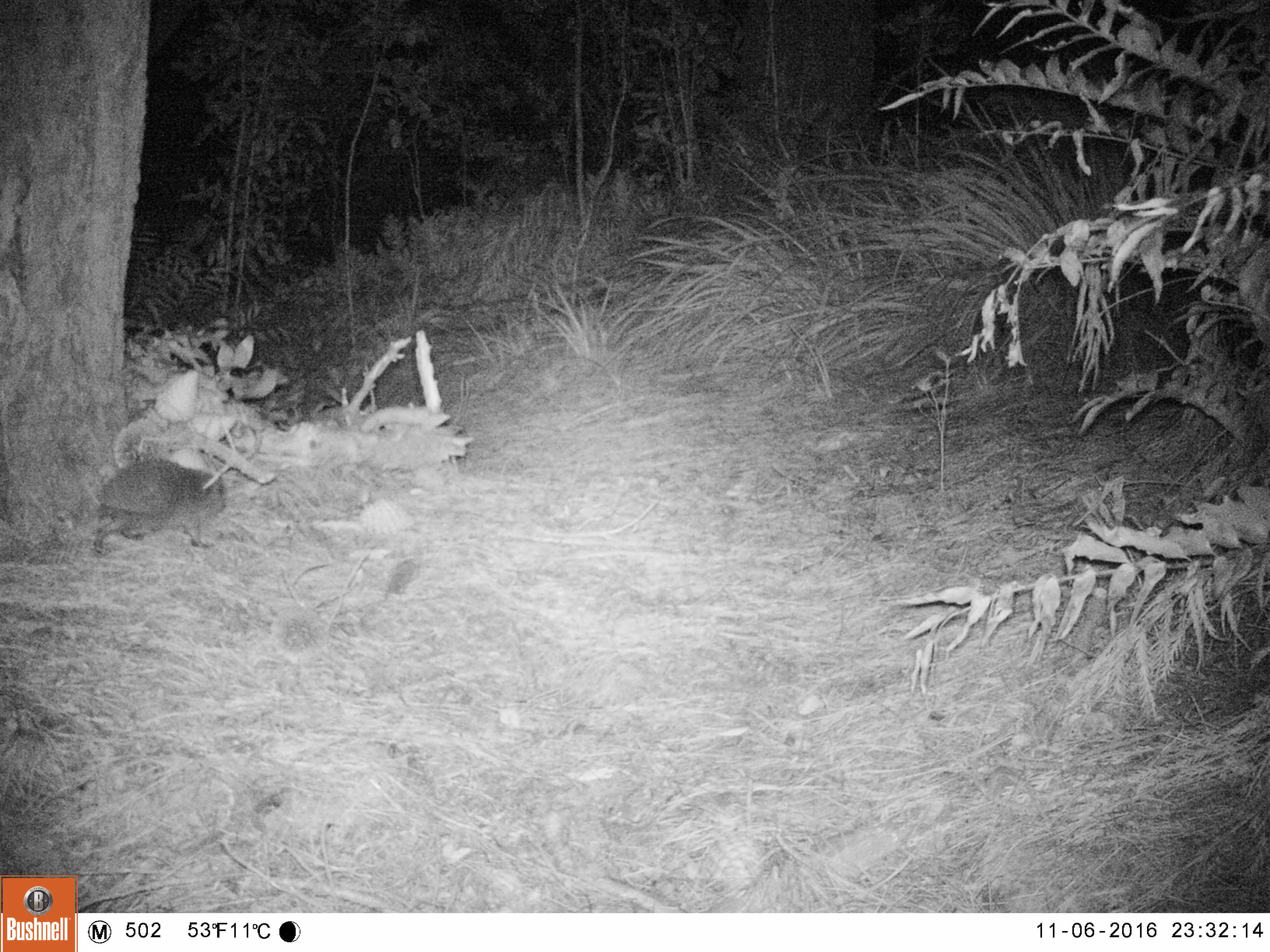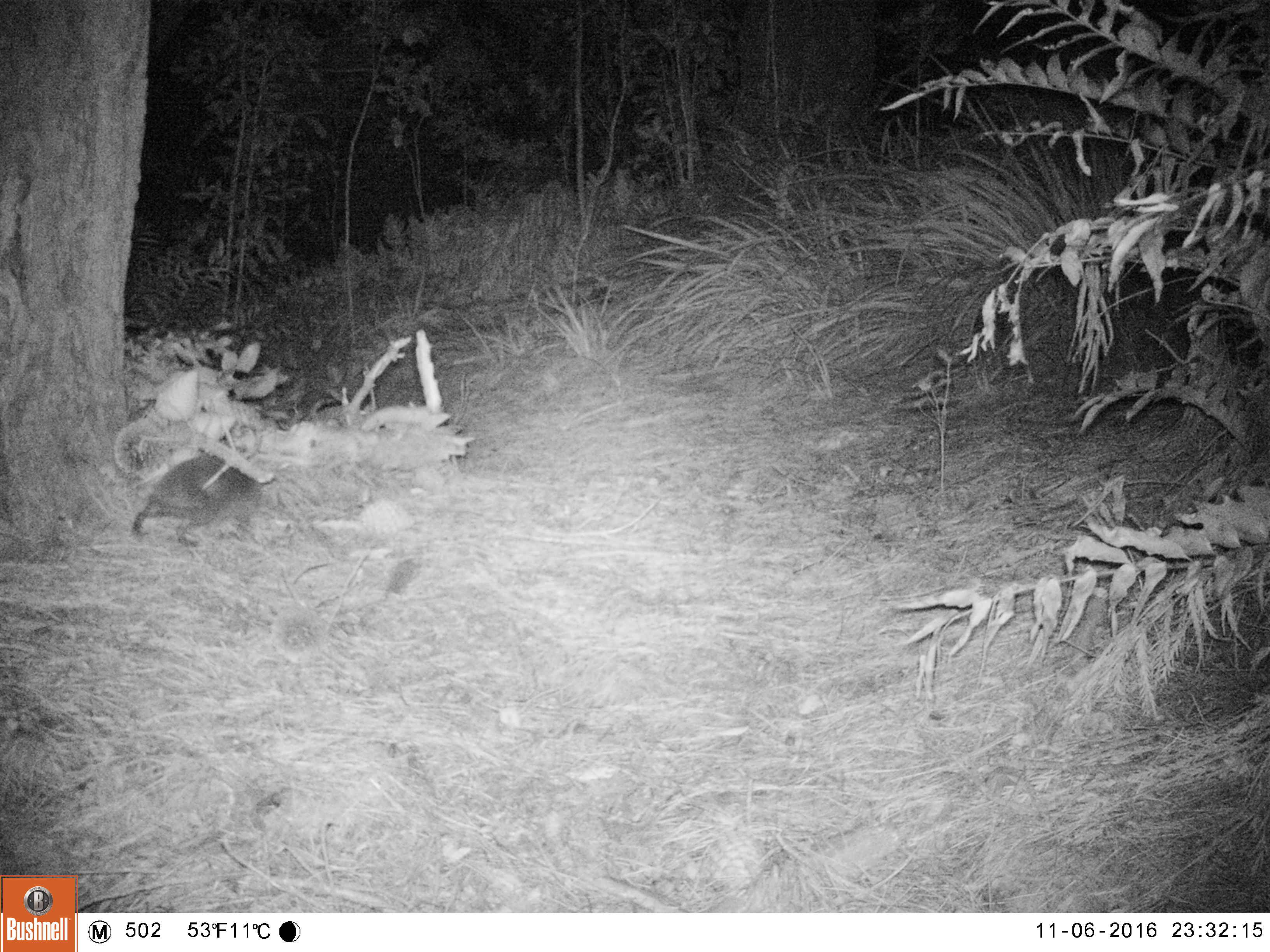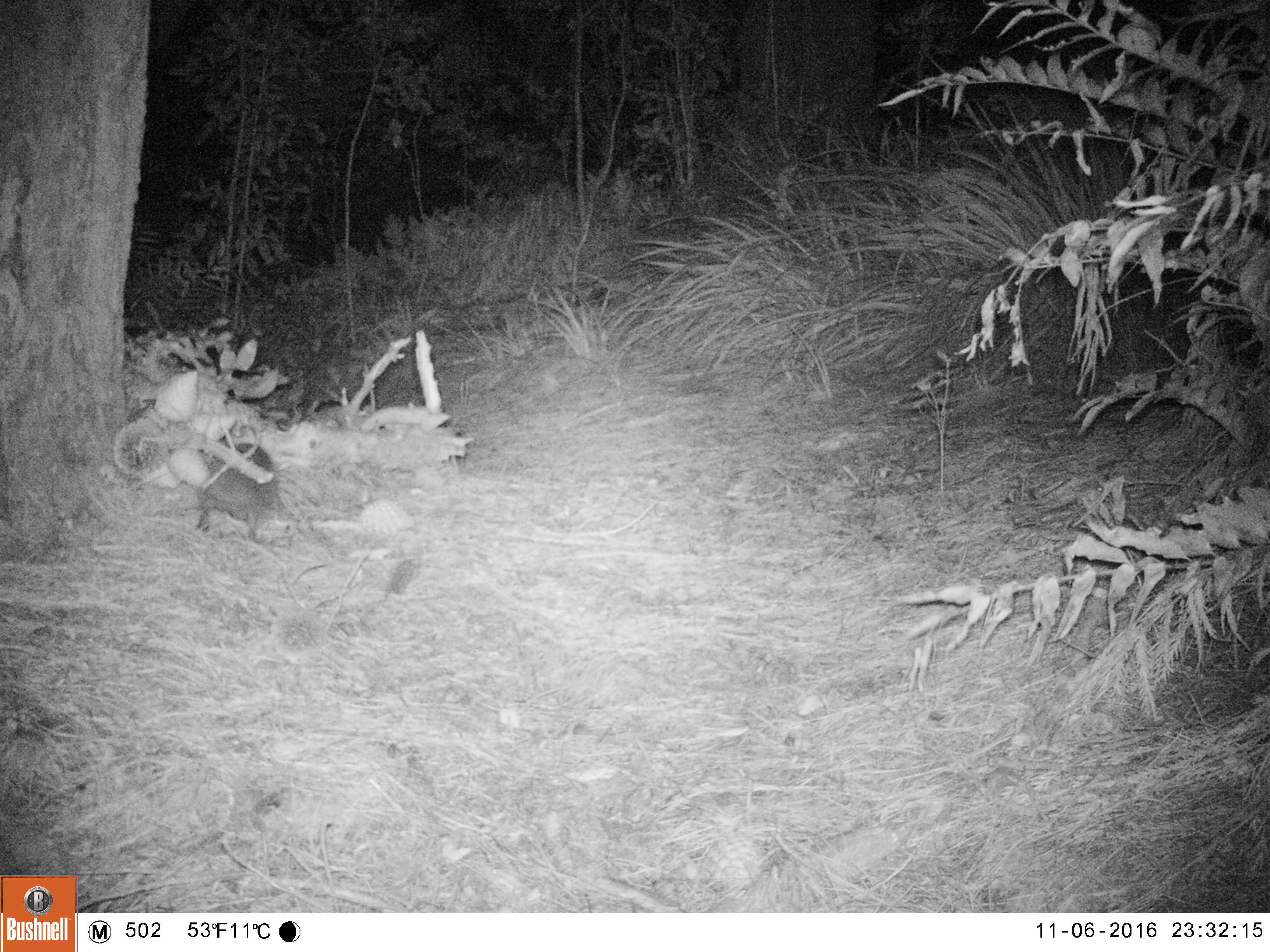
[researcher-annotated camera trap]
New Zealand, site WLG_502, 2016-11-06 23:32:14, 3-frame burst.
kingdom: Animalia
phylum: Chordata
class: Mammalia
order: Eulipotyphla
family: Erinaceidae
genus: Erinaceus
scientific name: Erinaceus europaeus europaeus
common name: european hedgehog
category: hedgehog